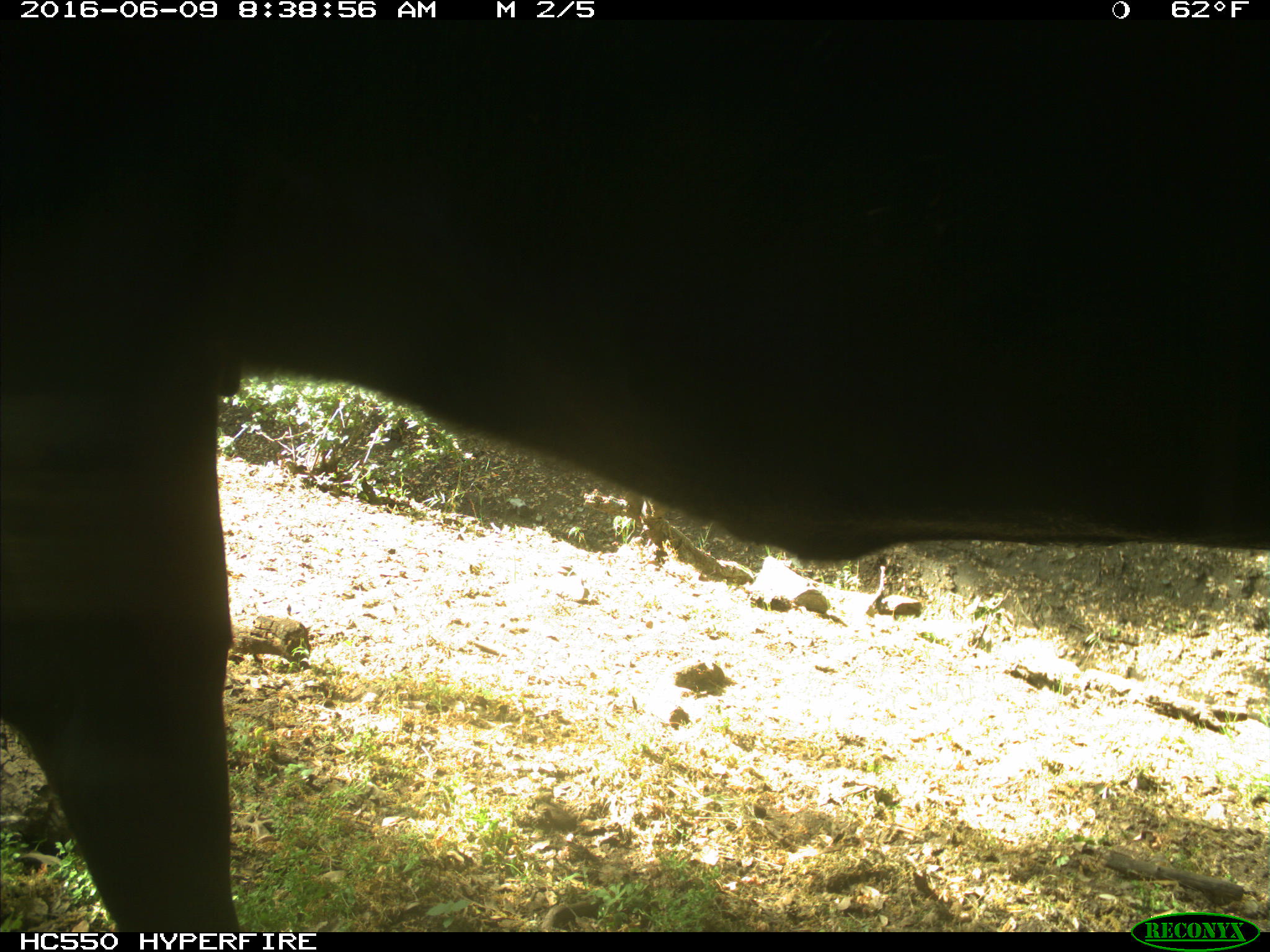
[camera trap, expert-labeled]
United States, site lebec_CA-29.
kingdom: Animalia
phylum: Chordata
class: Mammalia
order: Artiodactyla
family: Bovidae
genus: Bos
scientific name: Bos taurus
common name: domestic cow